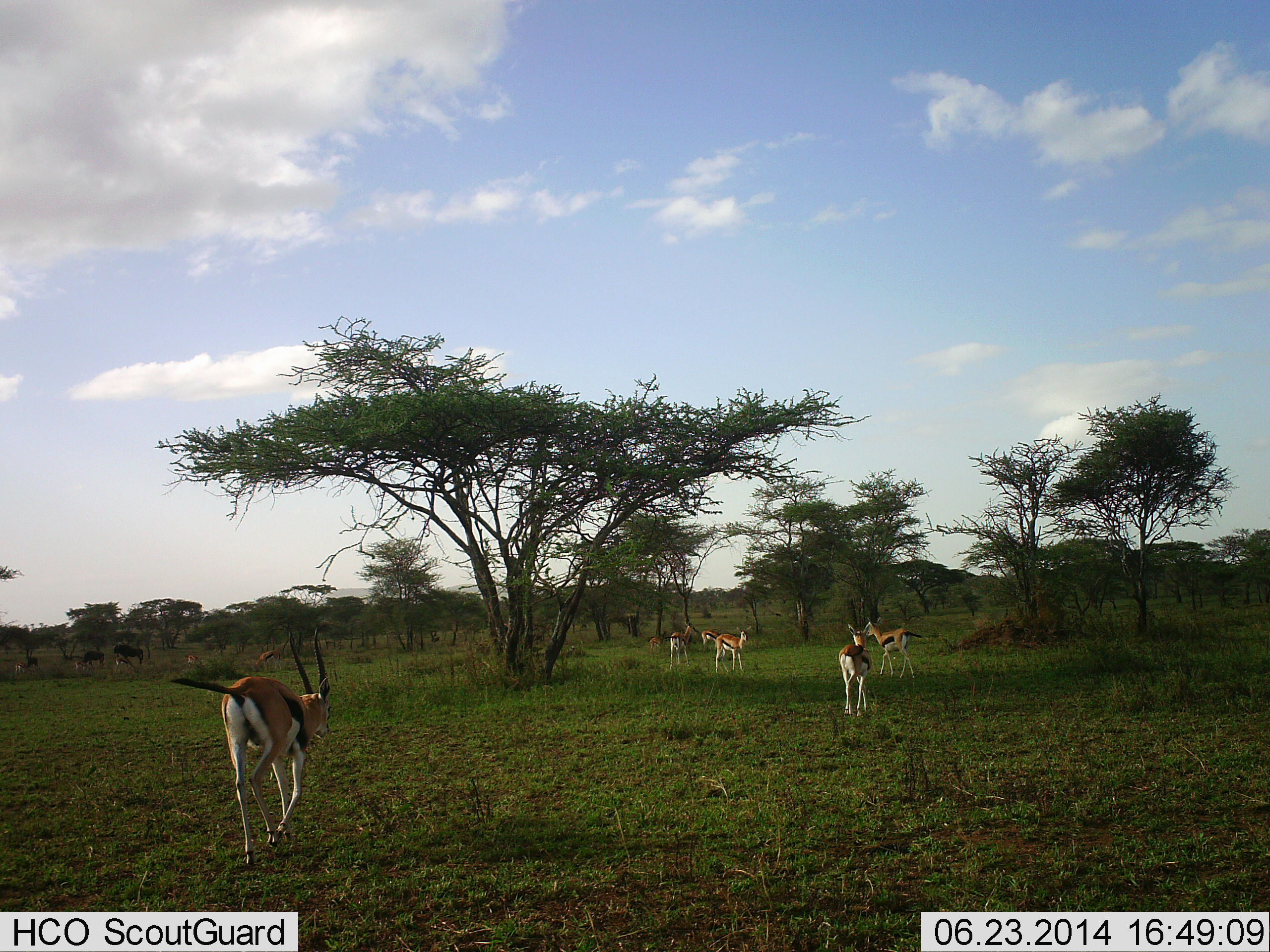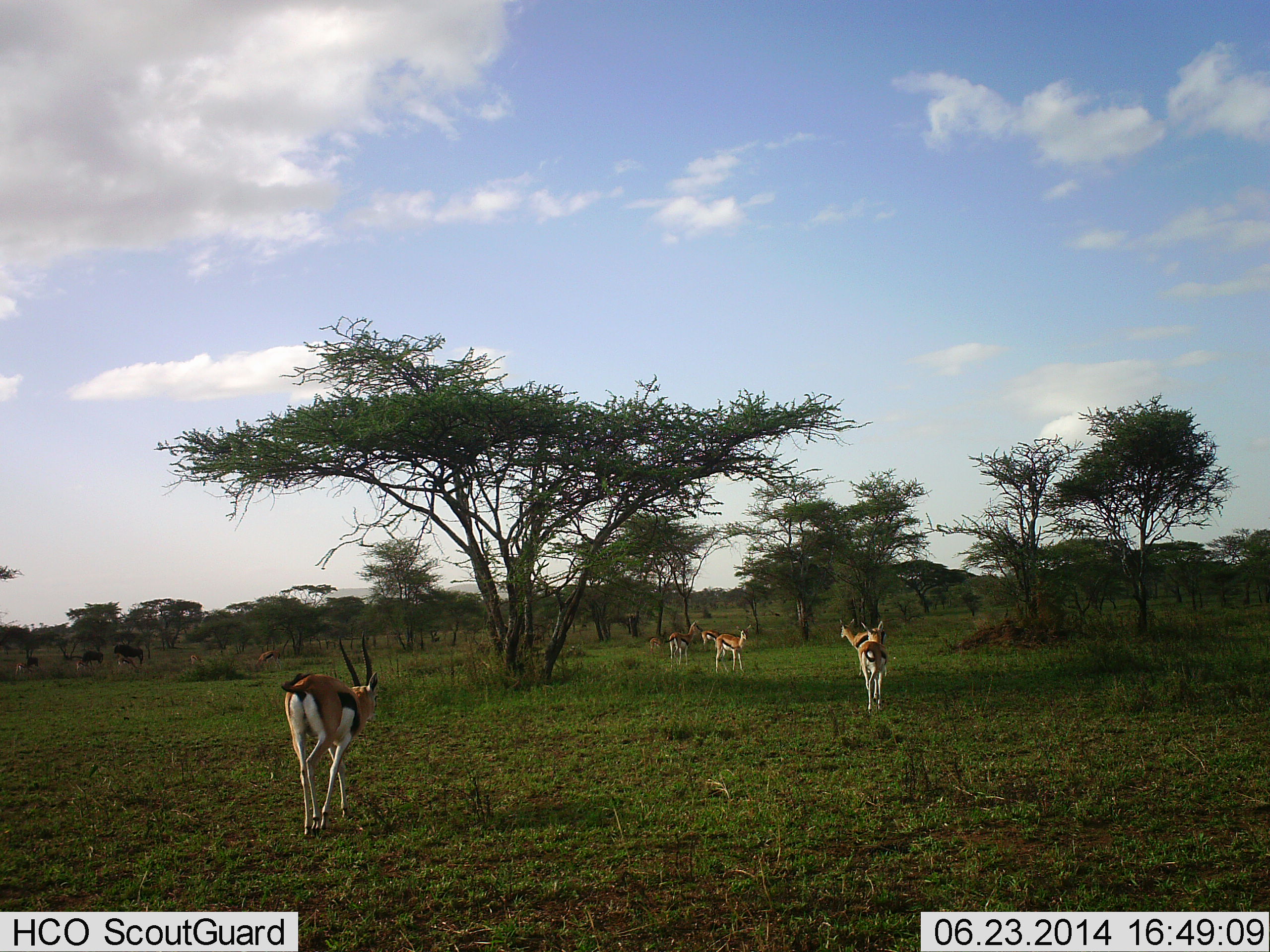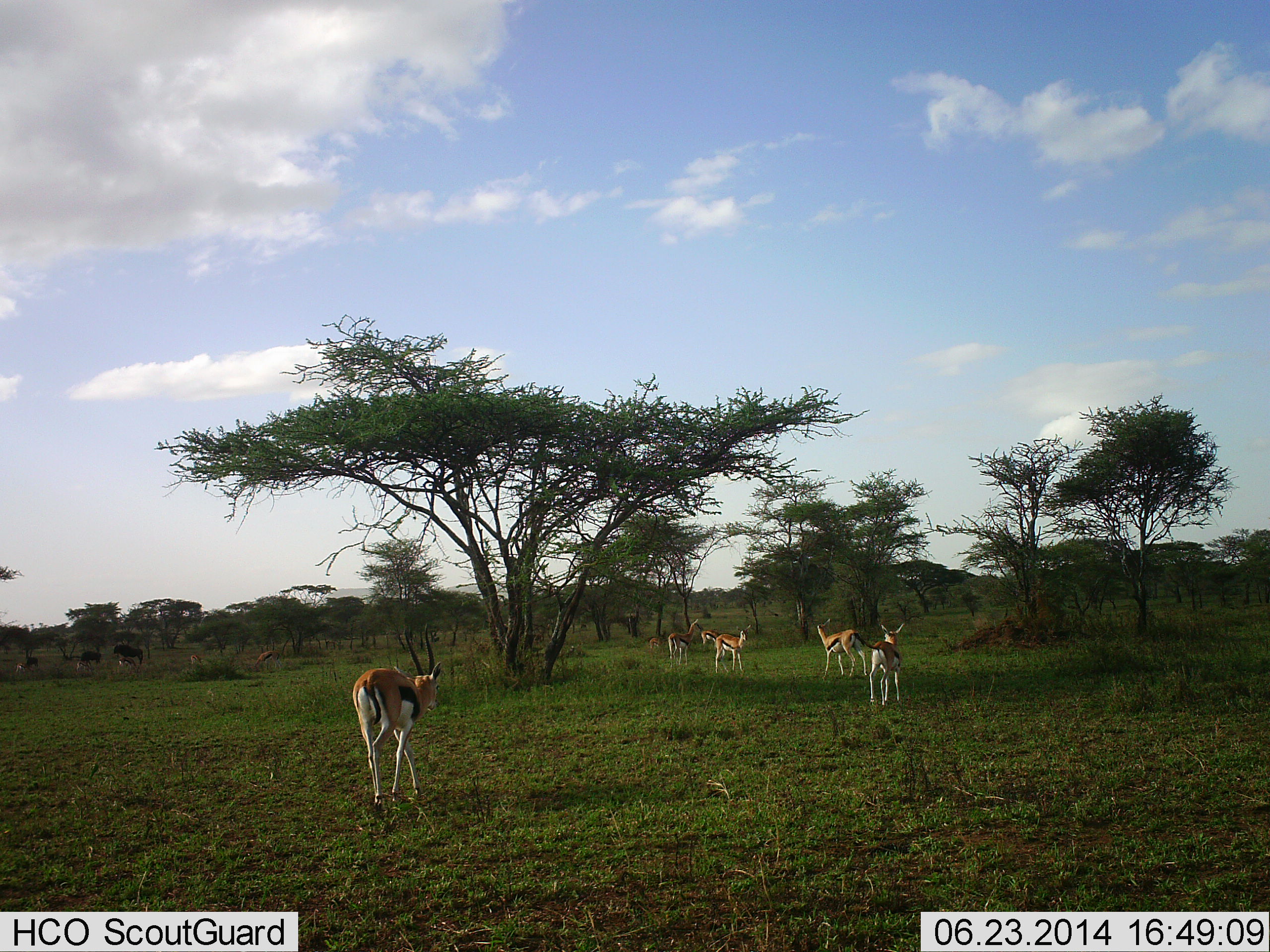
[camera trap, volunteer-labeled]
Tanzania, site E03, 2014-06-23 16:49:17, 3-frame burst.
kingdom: Animalia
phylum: Chordata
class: Mammalia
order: Artiodactyla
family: Bovidae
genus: Eudorcas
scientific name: Eudorcas thomsonii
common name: thomson's gazelle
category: gazellethomsons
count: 6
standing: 50%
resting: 0%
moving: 100%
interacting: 0%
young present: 10%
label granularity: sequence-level